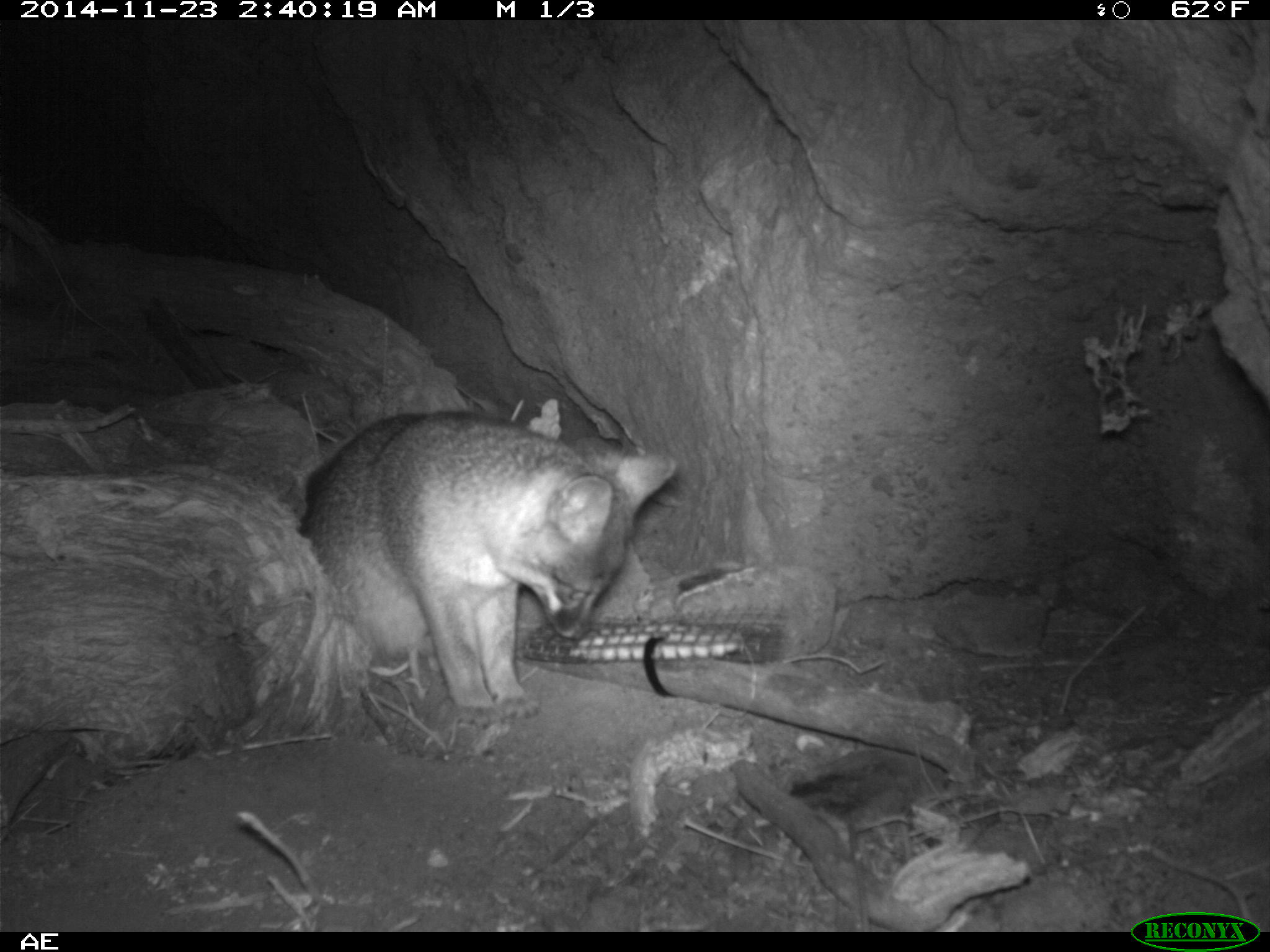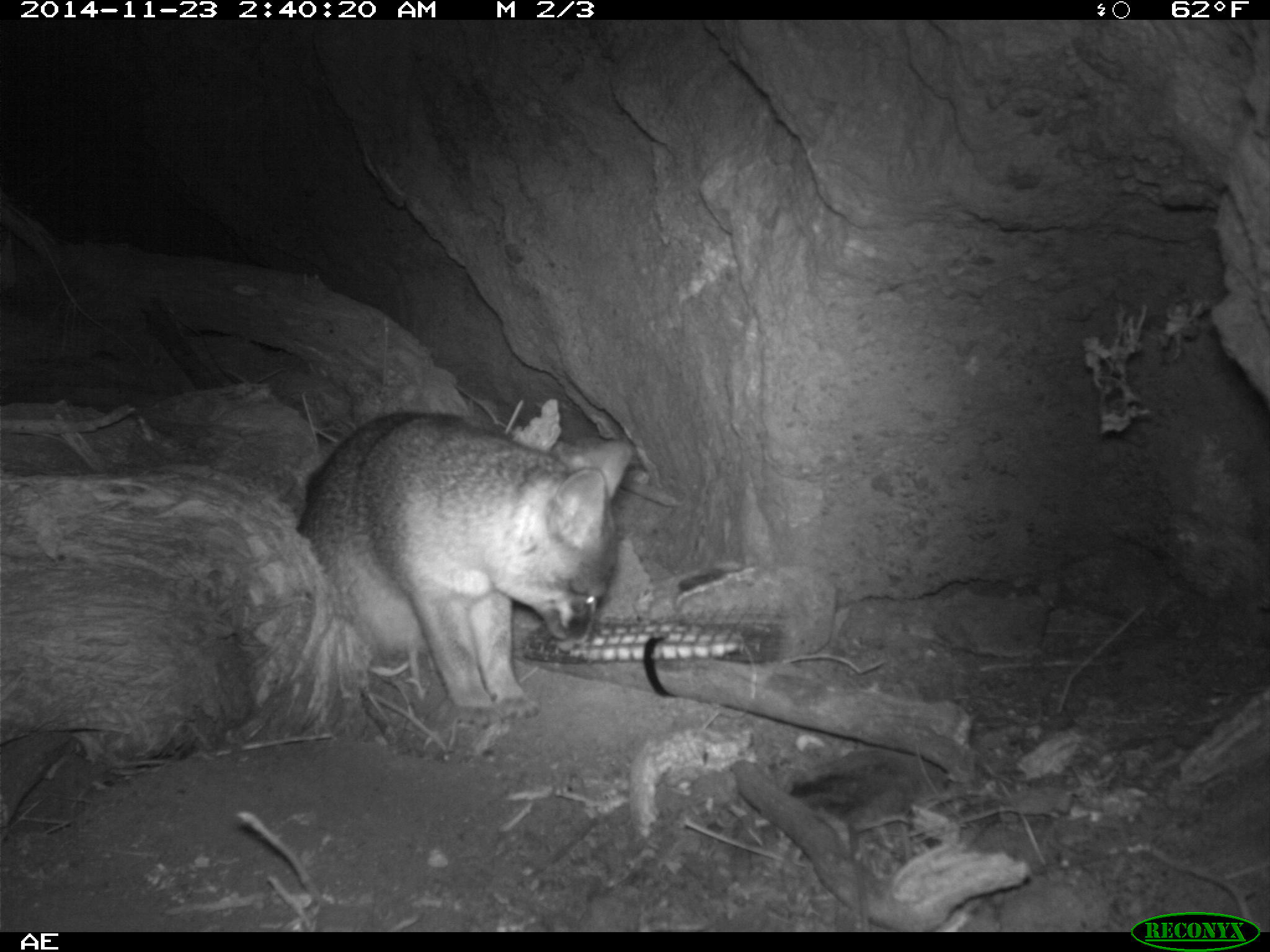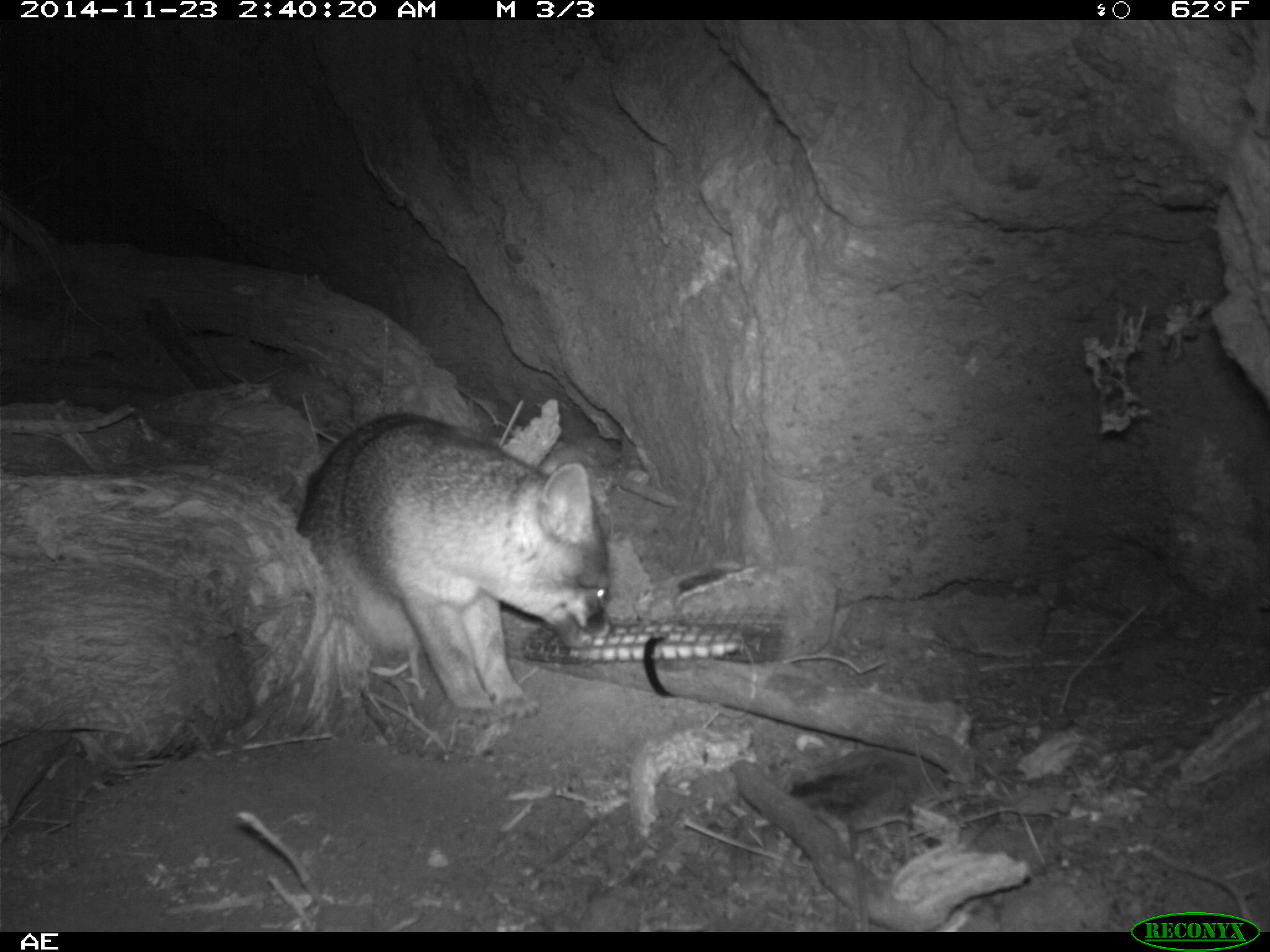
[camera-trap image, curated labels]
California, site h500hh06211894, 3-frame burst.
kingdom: Animalia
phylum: Chordata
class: Mammalia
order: Carnivora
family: Canidae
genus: Urocyon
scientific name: Urocyon littoralis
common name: island fox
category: fox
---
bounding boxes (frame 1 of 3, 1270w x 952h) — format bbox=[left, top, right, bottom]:
fox: bbox=[295, 408, 675, 727]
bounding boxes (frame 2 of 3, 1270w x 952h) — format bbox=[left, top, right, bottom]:
fox: bbox=[298, 412, 632, 725]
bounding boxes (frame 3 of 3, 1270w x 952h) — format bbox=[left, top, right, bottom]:
fox: bbox=[292, 412, 611, 729]